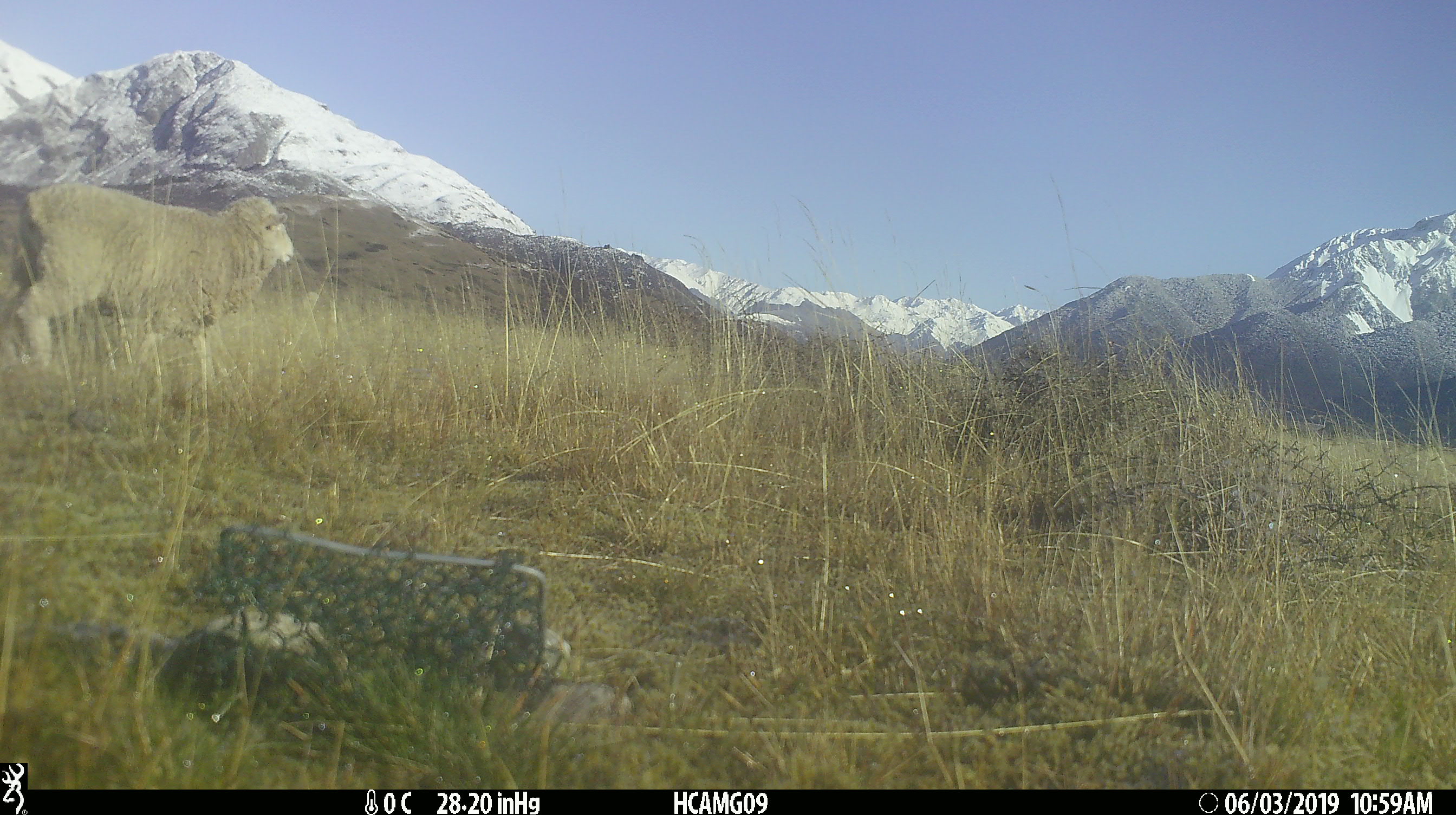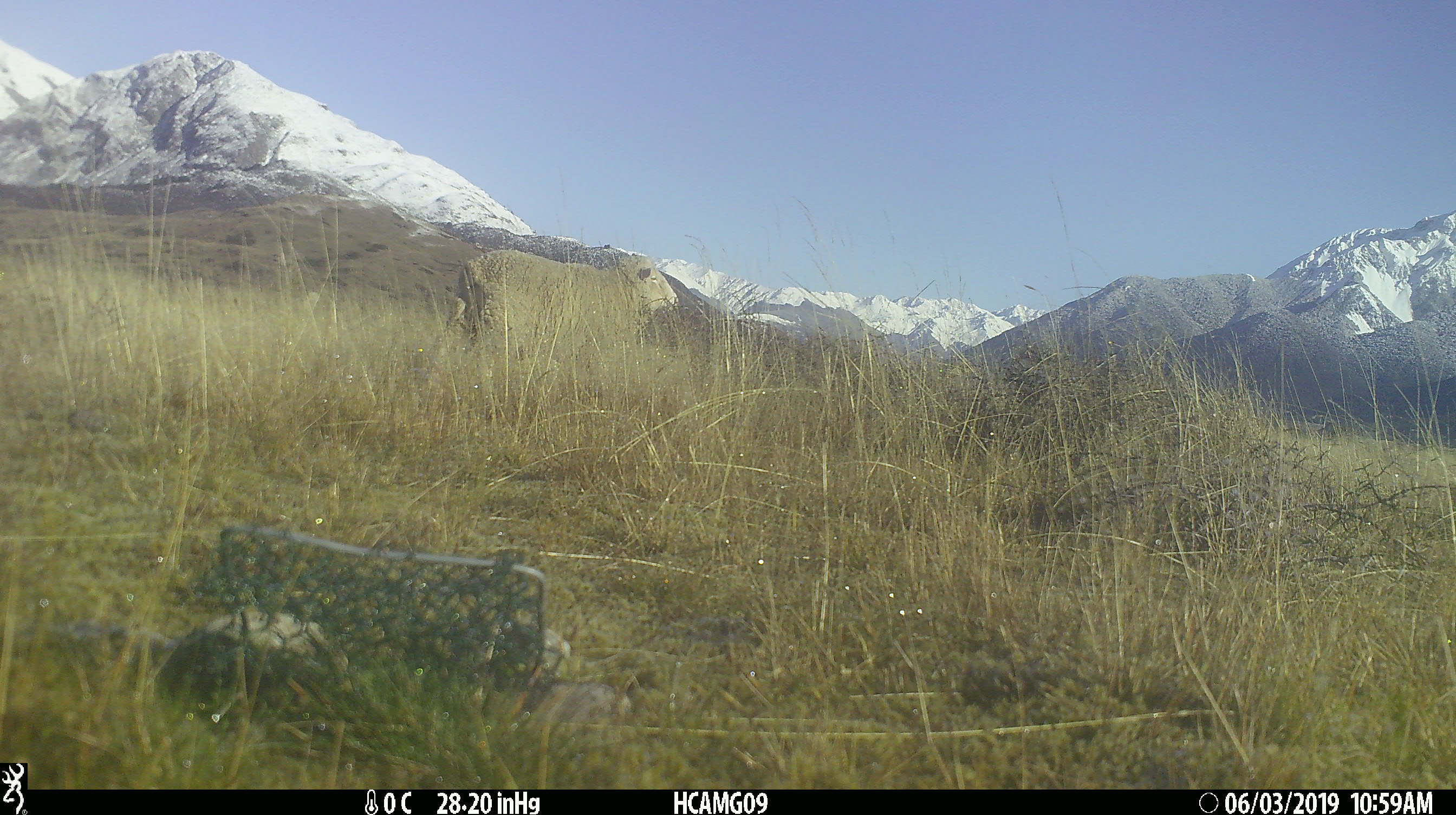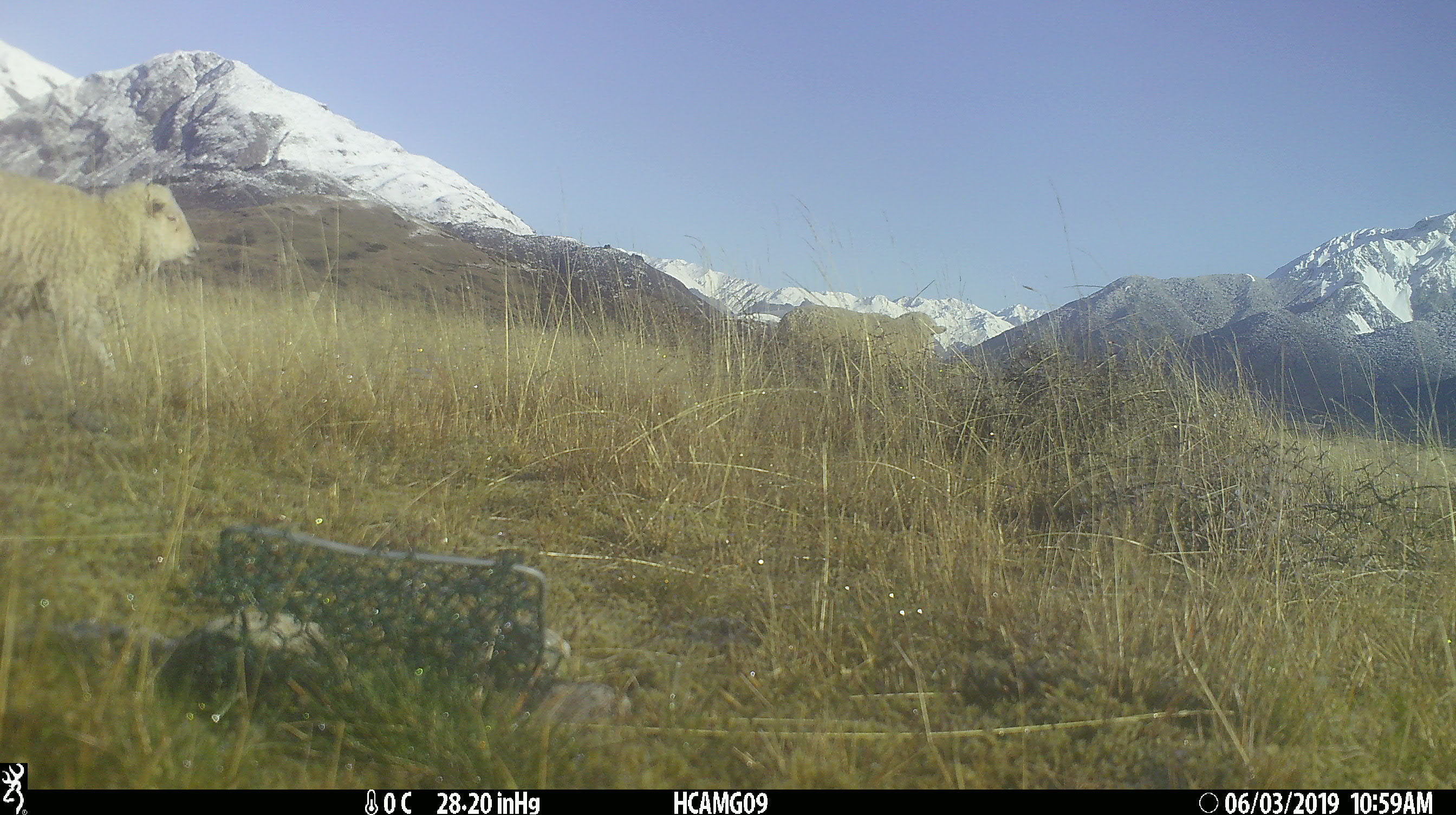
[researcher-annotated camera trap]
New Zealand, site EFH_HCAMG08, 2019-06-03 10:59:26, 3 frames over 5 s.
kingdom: Animalia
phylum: Chordata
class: Mammalia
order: Artiodactyla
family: Bovidae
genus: Ovis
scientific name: Ovis aries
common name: domestic sheep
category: sheep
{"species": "sheep (domestic sheep) (Ovis aries)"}